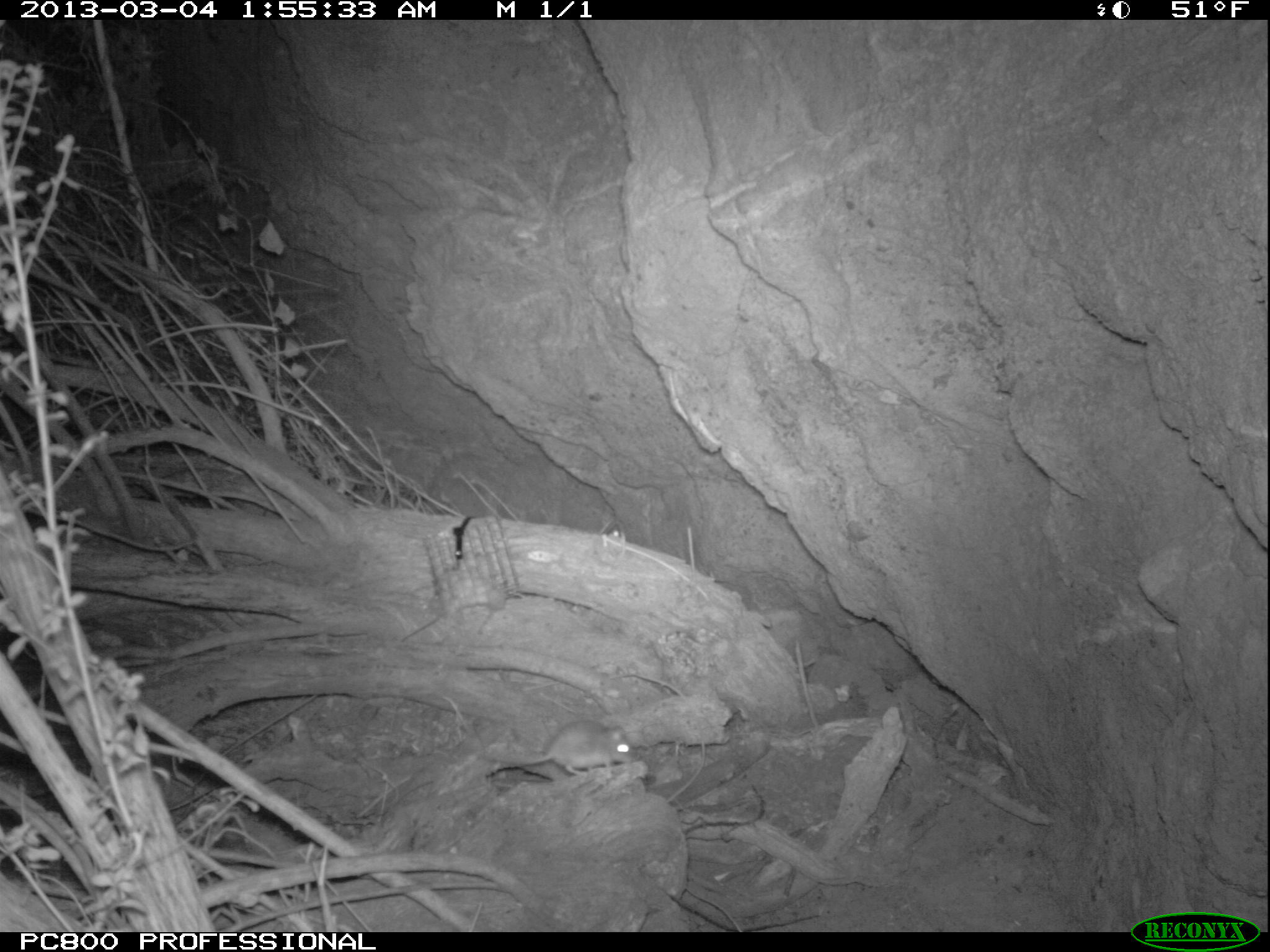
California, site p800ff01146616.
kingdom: Animalia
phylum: Chordata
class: Mammalia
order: Rodentia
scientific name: Rodentia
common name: rodent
Rodent (Rodentia).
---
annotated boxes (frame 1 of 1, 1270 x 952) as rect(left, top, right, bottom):
rodent: rect(483, 717, 634, 775)